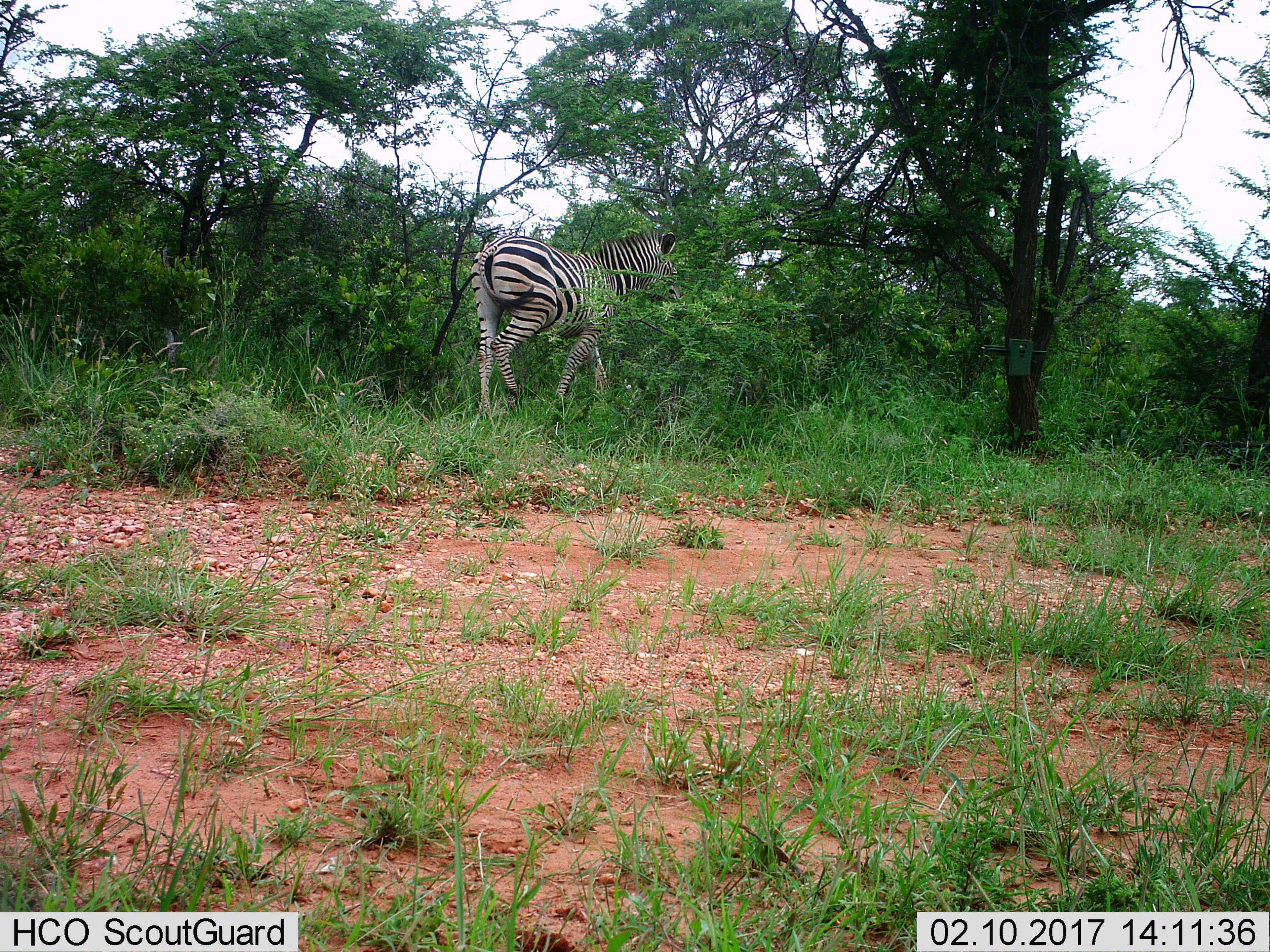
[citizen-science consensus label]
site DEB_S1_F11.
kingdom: Animalia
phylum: Chordata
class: Mammalia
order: Perissodactyla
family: Equidae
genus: Equus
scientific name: Equus quagga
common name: plains zebra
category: zebraplains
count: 1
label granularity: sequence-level